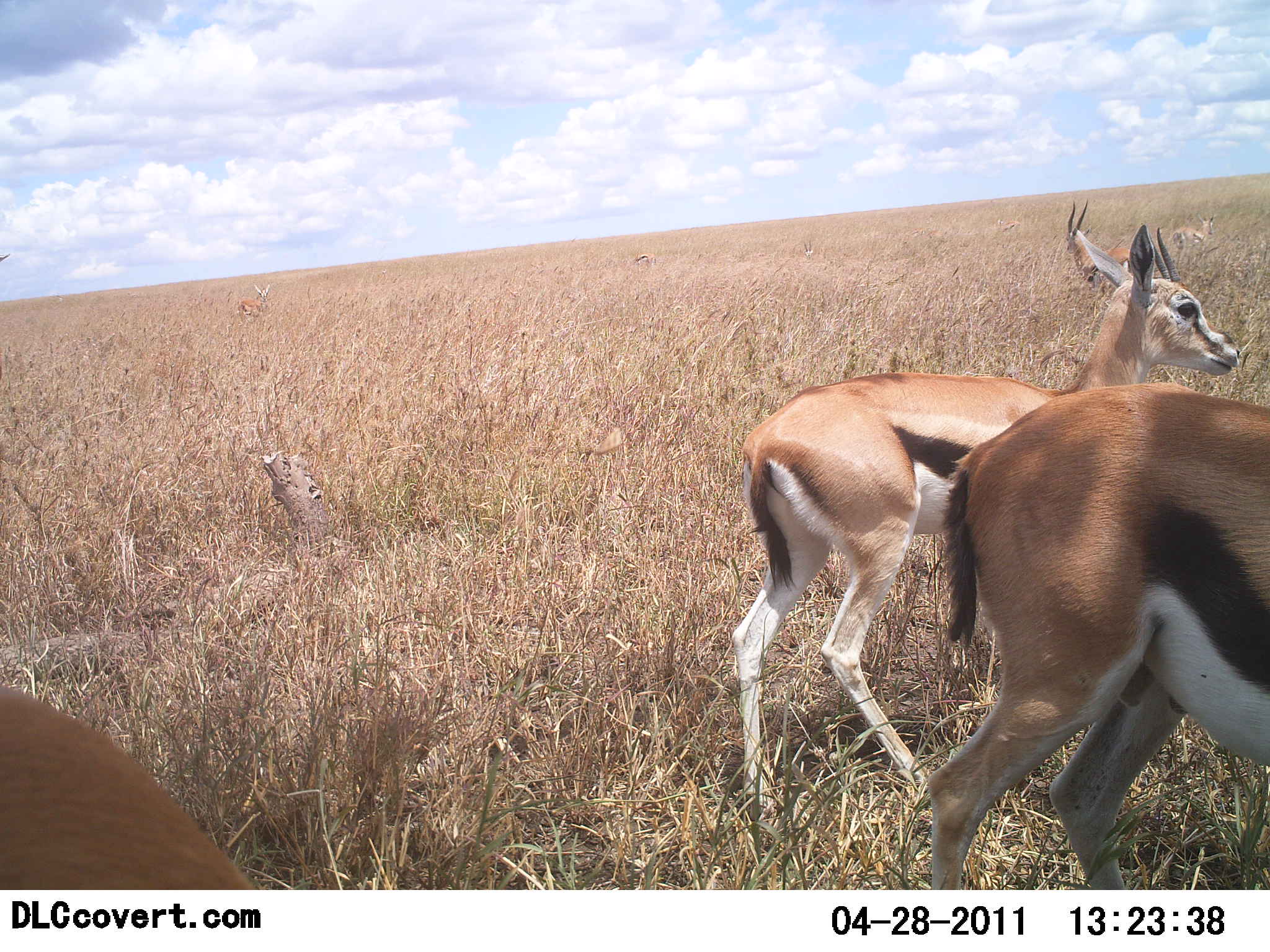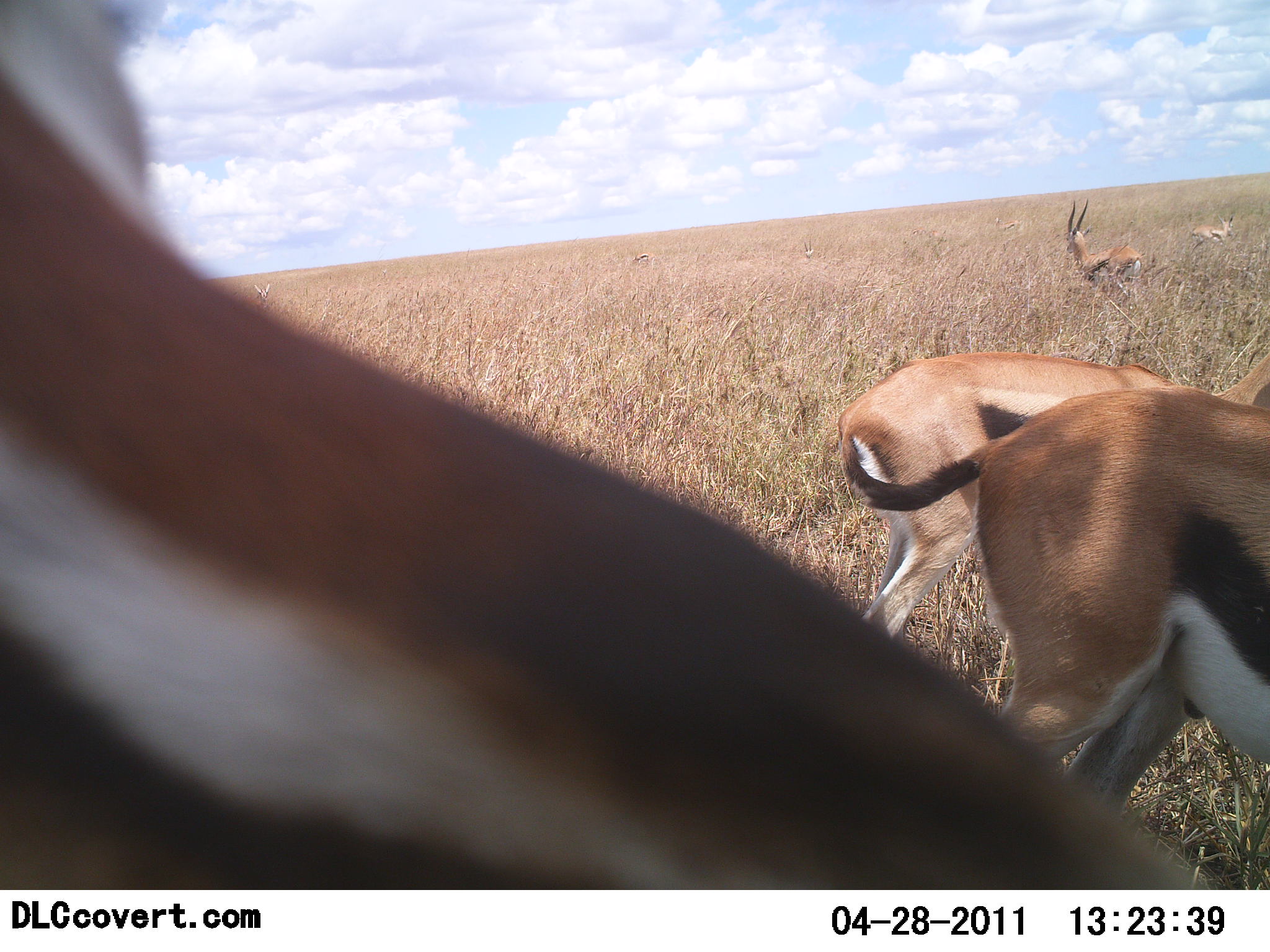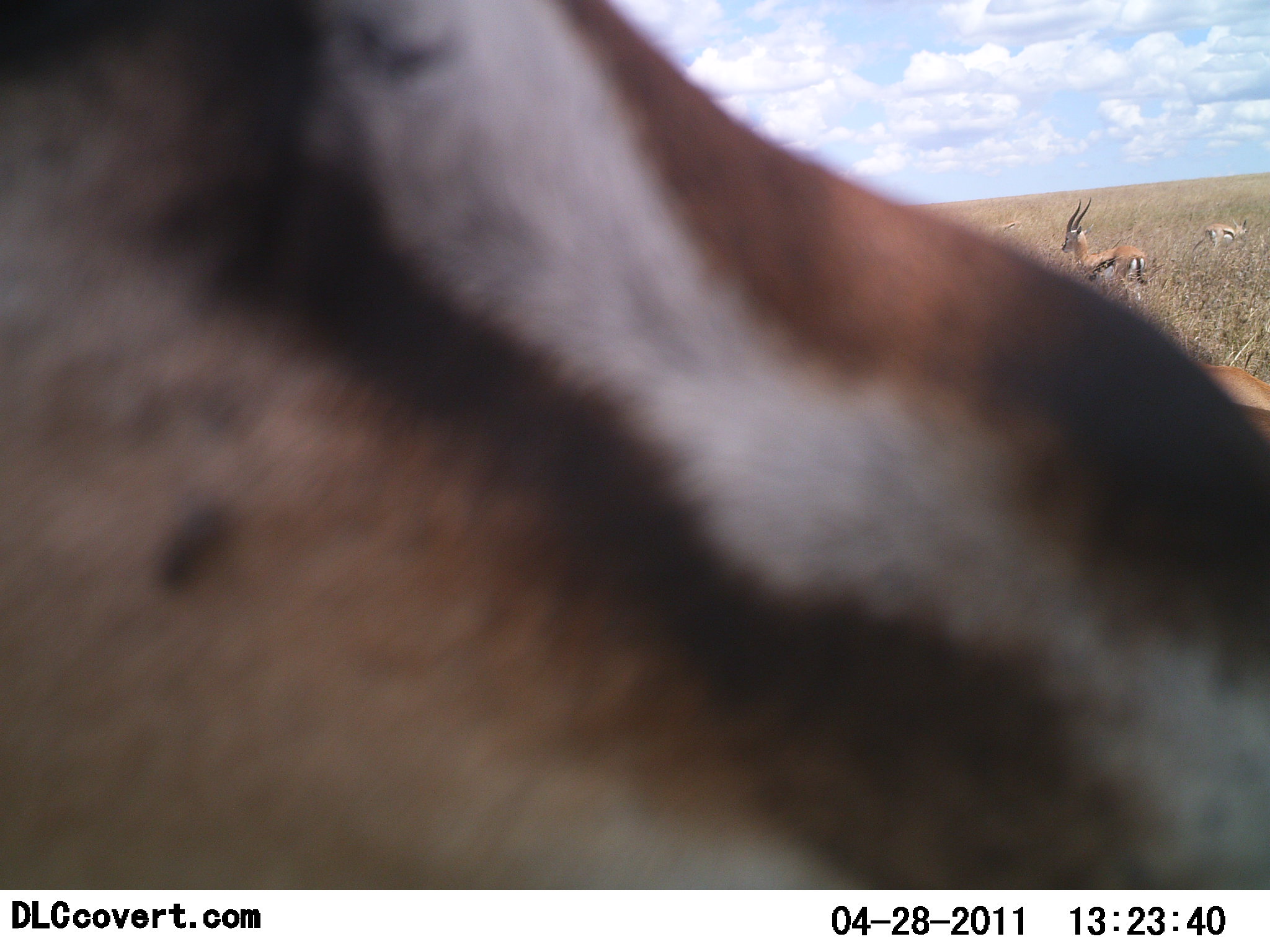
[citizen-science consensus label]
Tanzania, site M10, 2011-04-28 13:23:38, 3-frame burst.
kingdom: Animalia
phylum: Chordata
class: Mammalia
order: Artiodactyla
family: Bovidae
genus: Eudorcas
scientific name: Eudorcas thomsonii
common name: thomson's gazelle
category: gazellethomsons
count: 5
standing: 75%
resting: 8%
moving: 42%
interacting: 0%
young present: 8%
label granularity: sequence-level